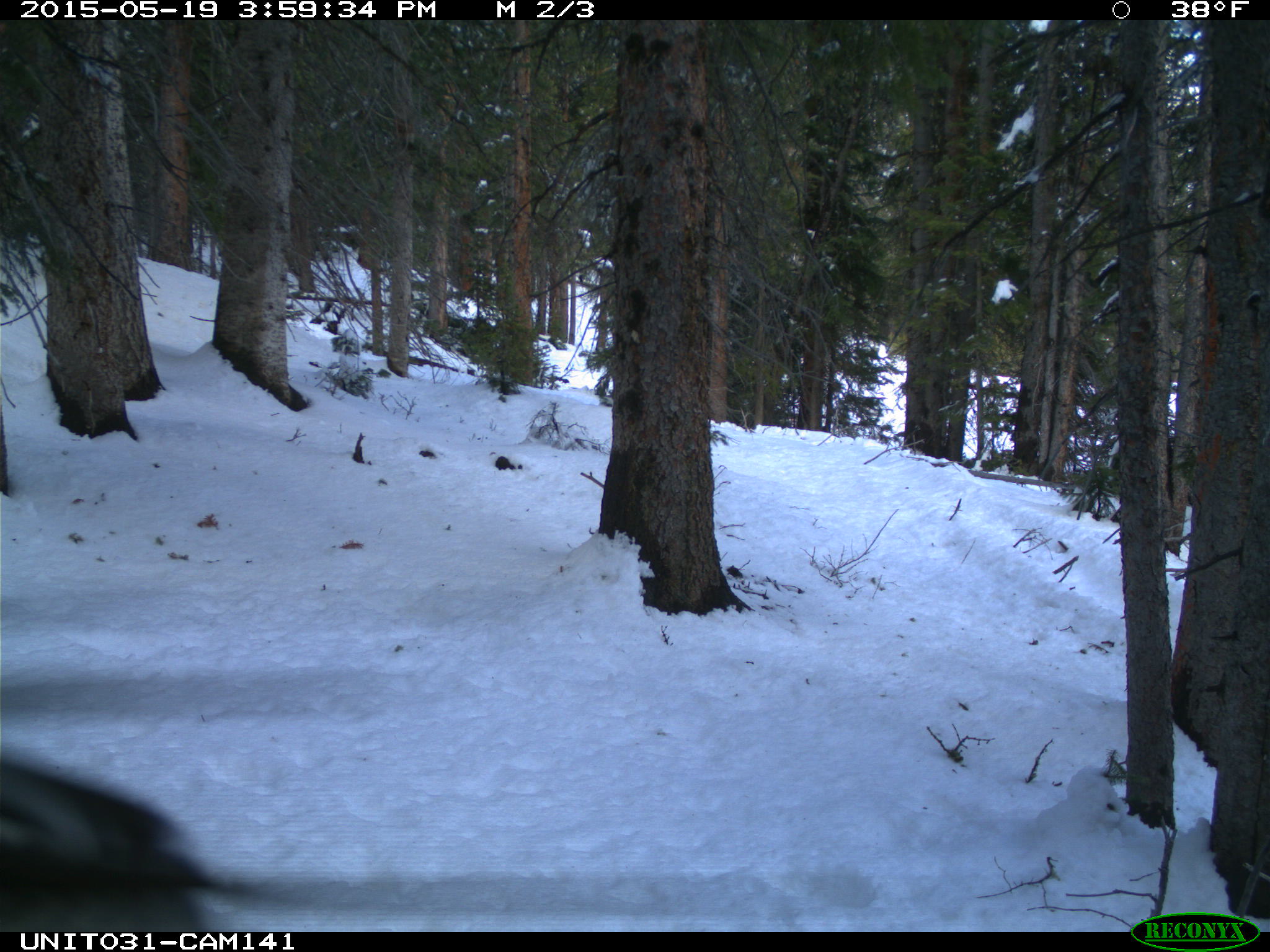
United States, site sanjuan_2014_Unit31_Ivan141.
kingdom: Animalia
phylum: Chordata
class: Aves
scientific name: Aves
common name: birds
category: unidentified bird